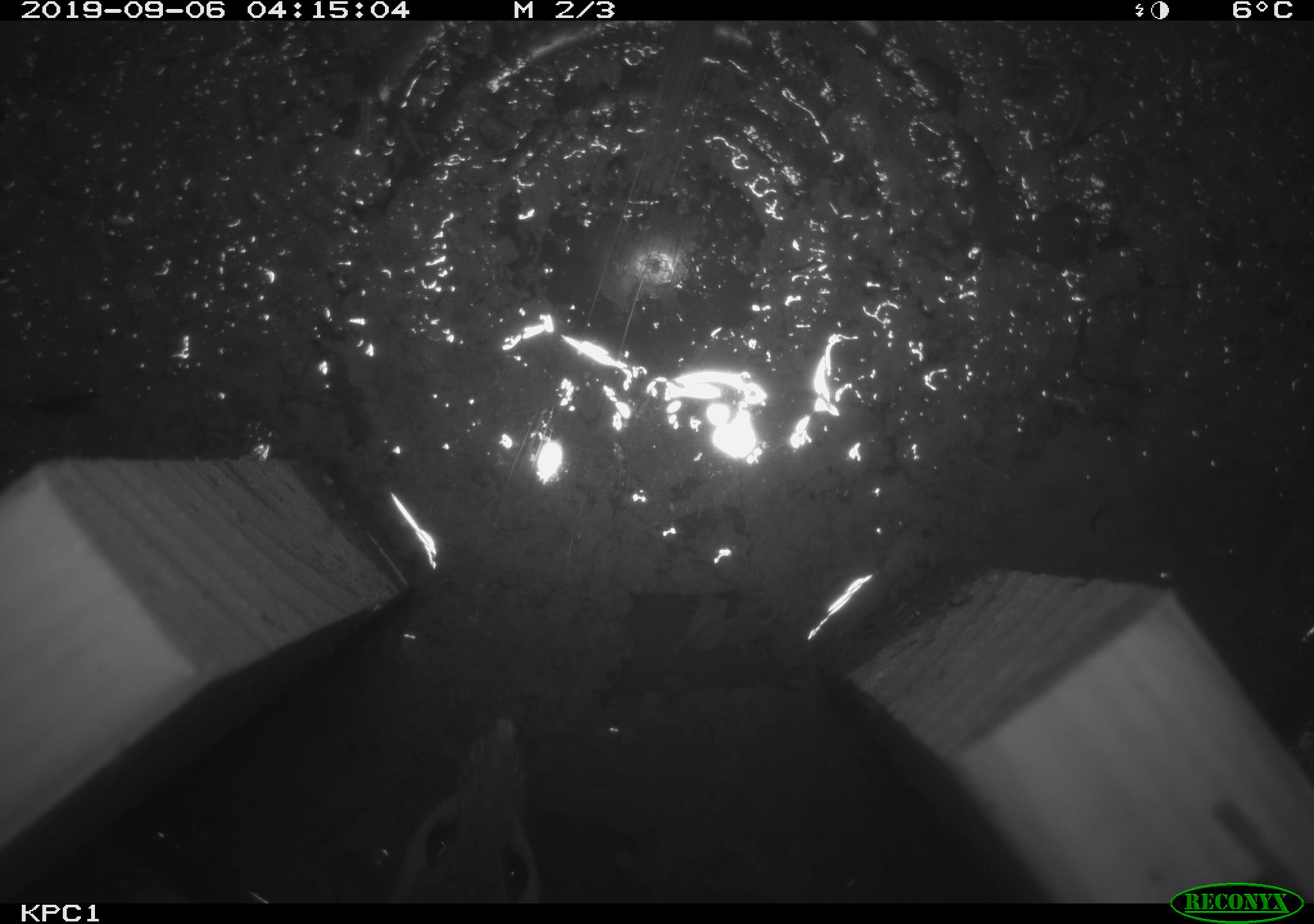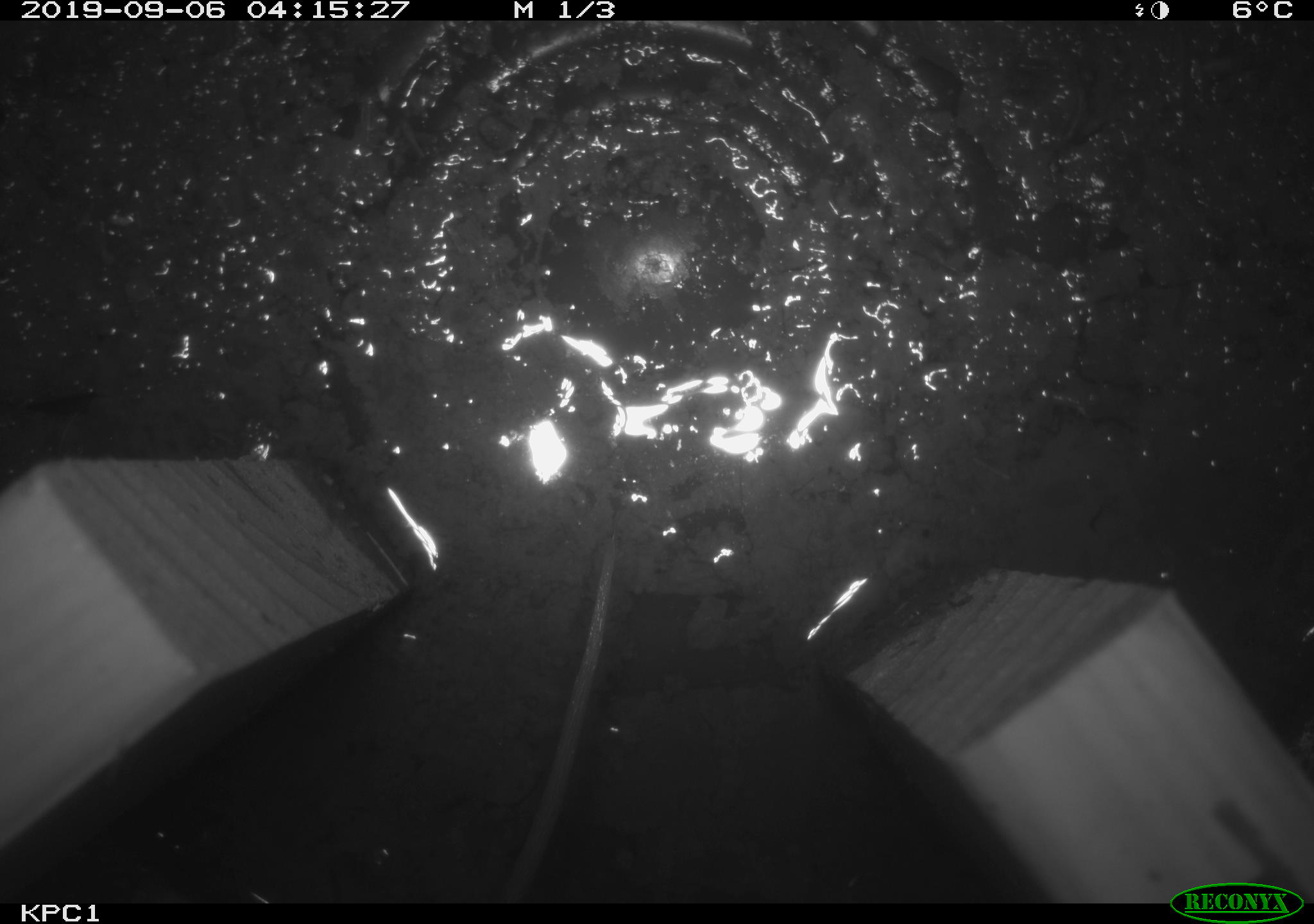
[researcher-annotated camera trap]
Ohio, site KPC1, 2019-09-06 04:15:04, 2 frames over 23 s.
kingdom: Animalia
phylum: Chordata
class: Mammalia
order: Rodentia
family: Cricetidae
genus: Peromyscus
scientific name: Peromyscus leucopus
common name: white-footed mouse